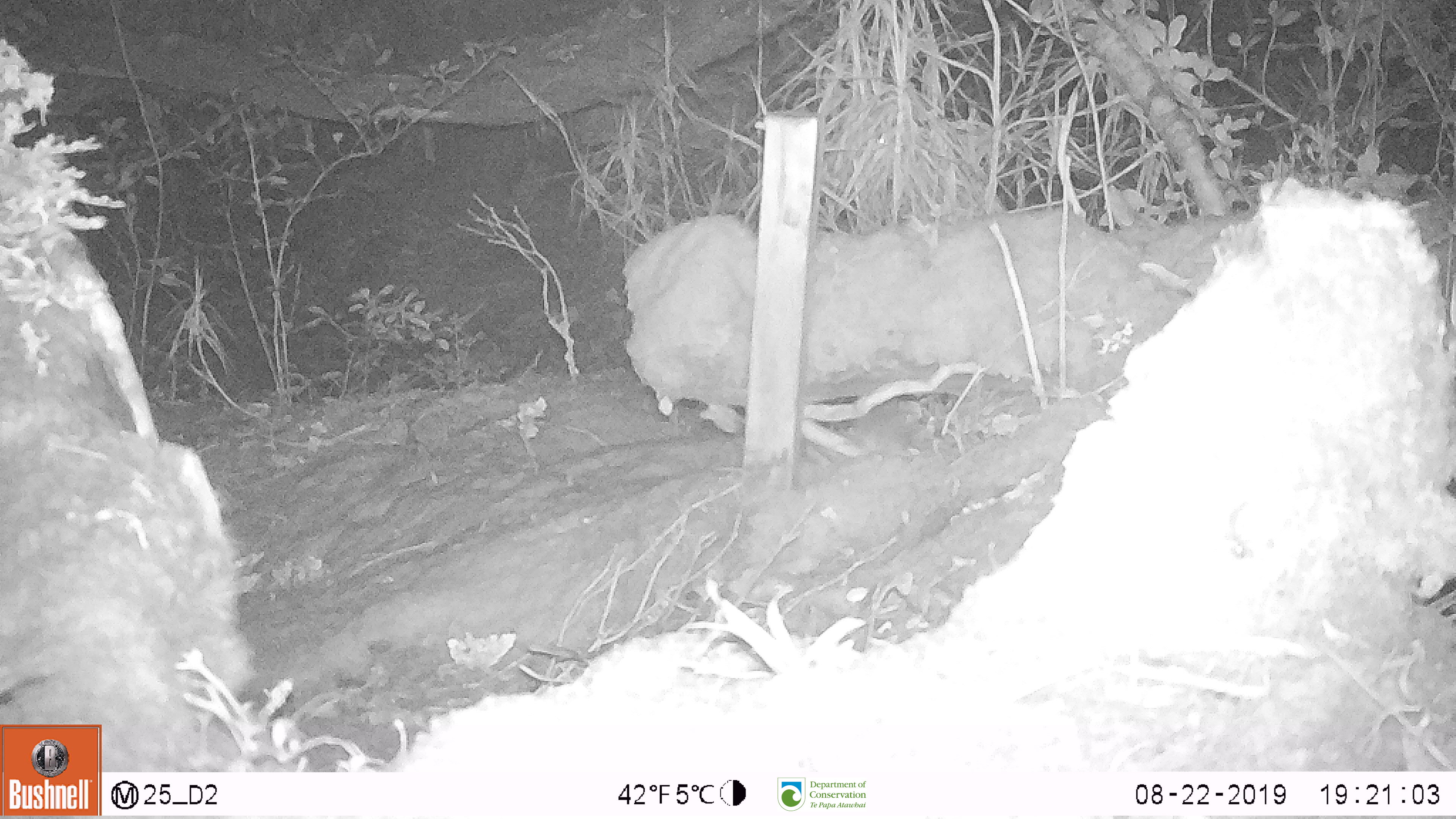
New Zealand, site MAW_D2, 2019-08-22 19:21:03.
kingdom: Animalia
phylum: Chordata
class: Mammalia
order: Rodentia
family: Muridae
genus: Mus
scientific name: Mus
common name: mouse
Mouse (Mus).